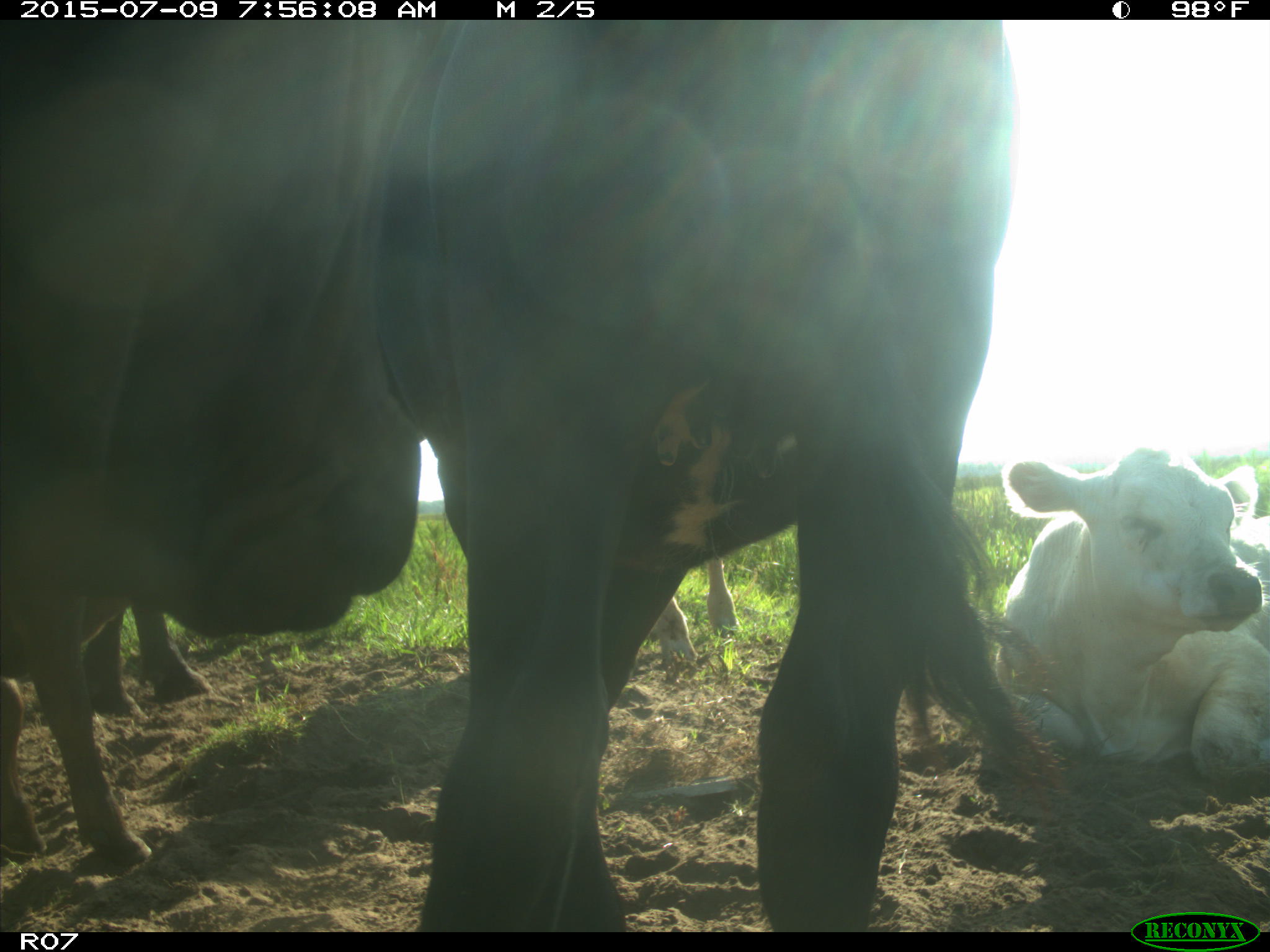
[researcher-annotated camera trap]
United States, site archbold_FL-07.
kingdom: Animalia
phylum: Chordata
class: Mammalia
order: Artiodactyla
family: Bovidae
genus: Bos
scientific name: Bos taurus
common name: domestic cow